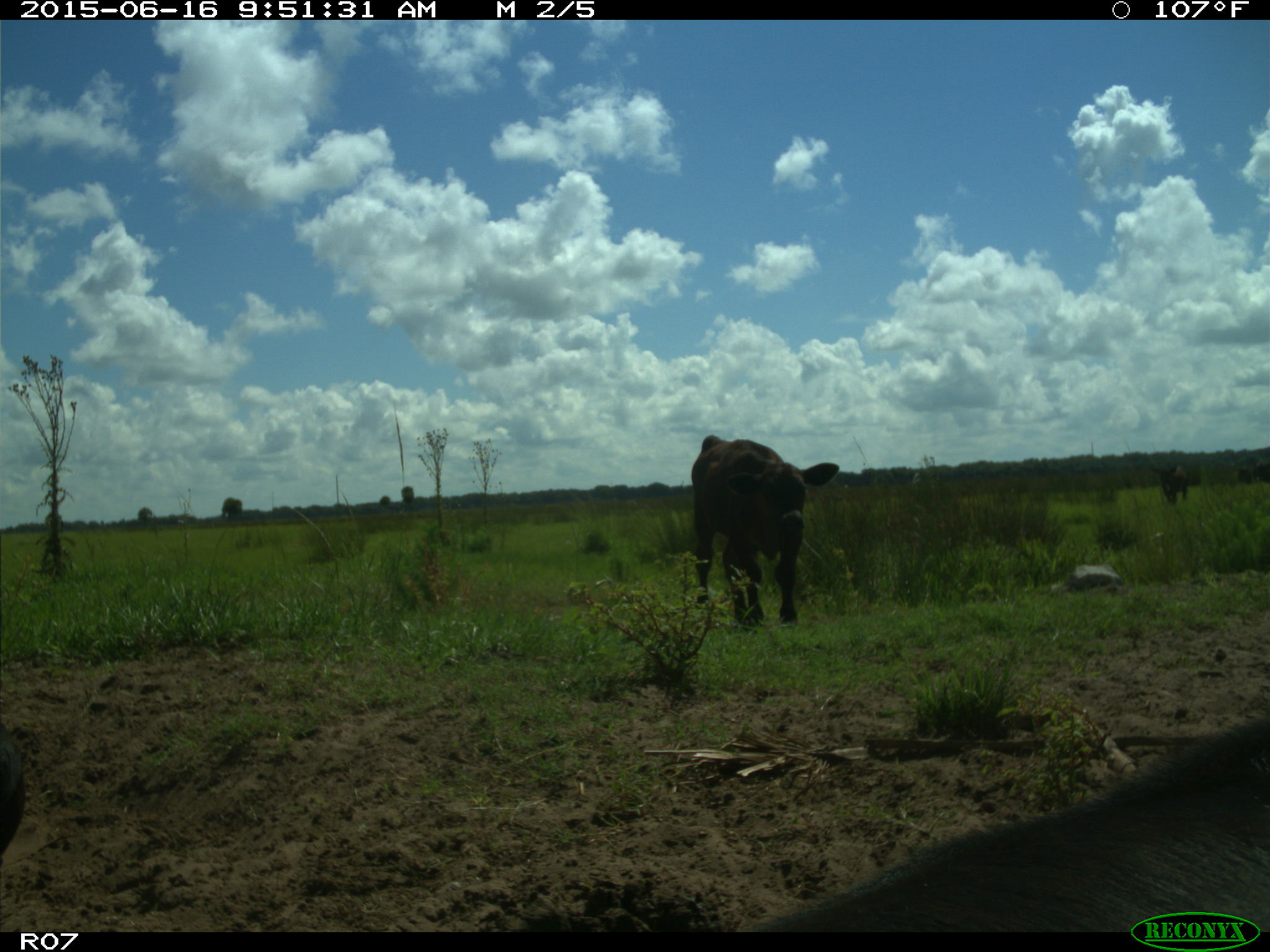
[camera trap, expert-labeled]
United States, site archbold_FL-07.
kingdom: Animalia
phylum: Chordata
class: Mammalia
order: Artiodactyla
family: Bovidae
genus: Bos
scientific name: Bos taurus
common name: domestic cow